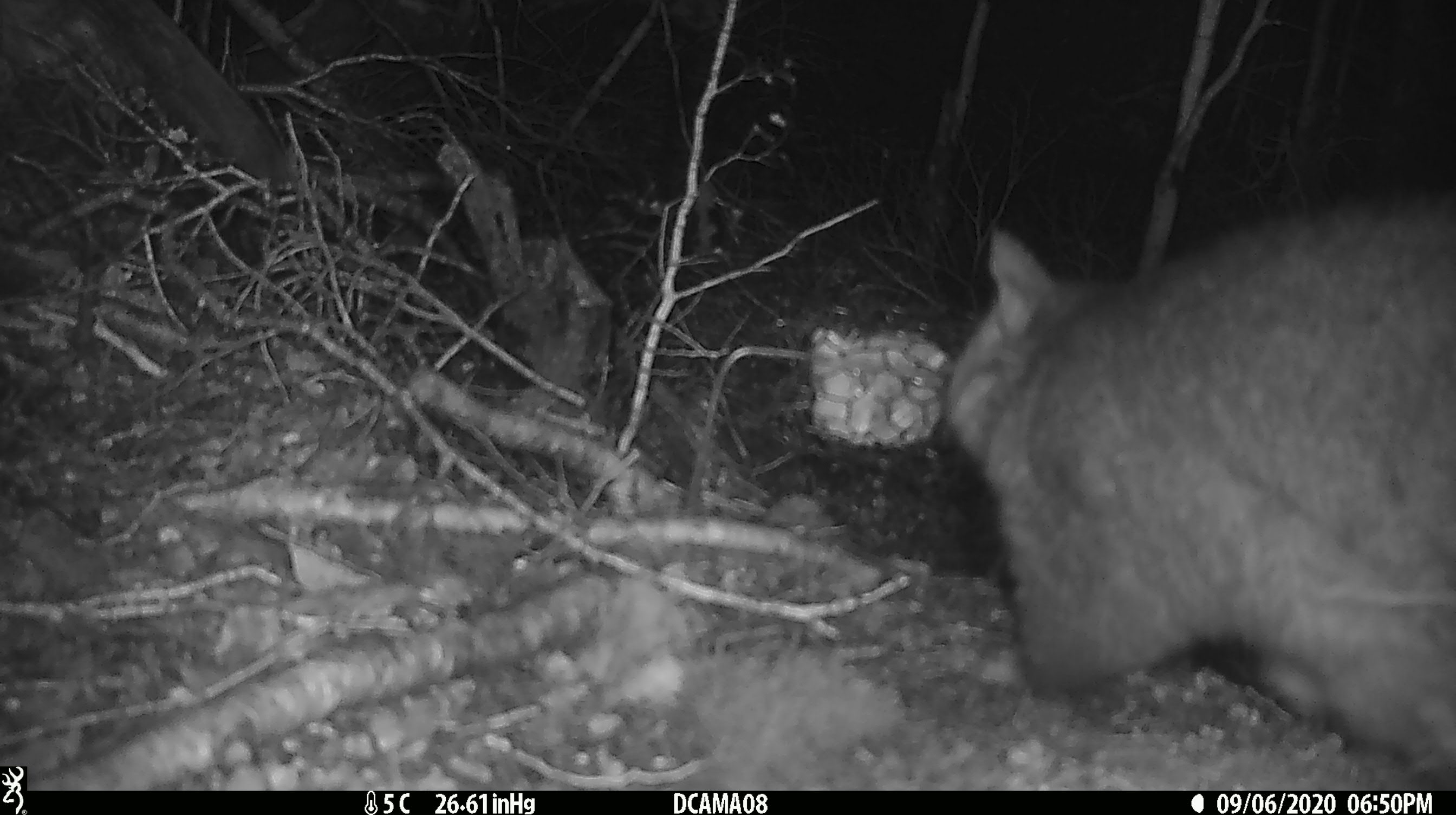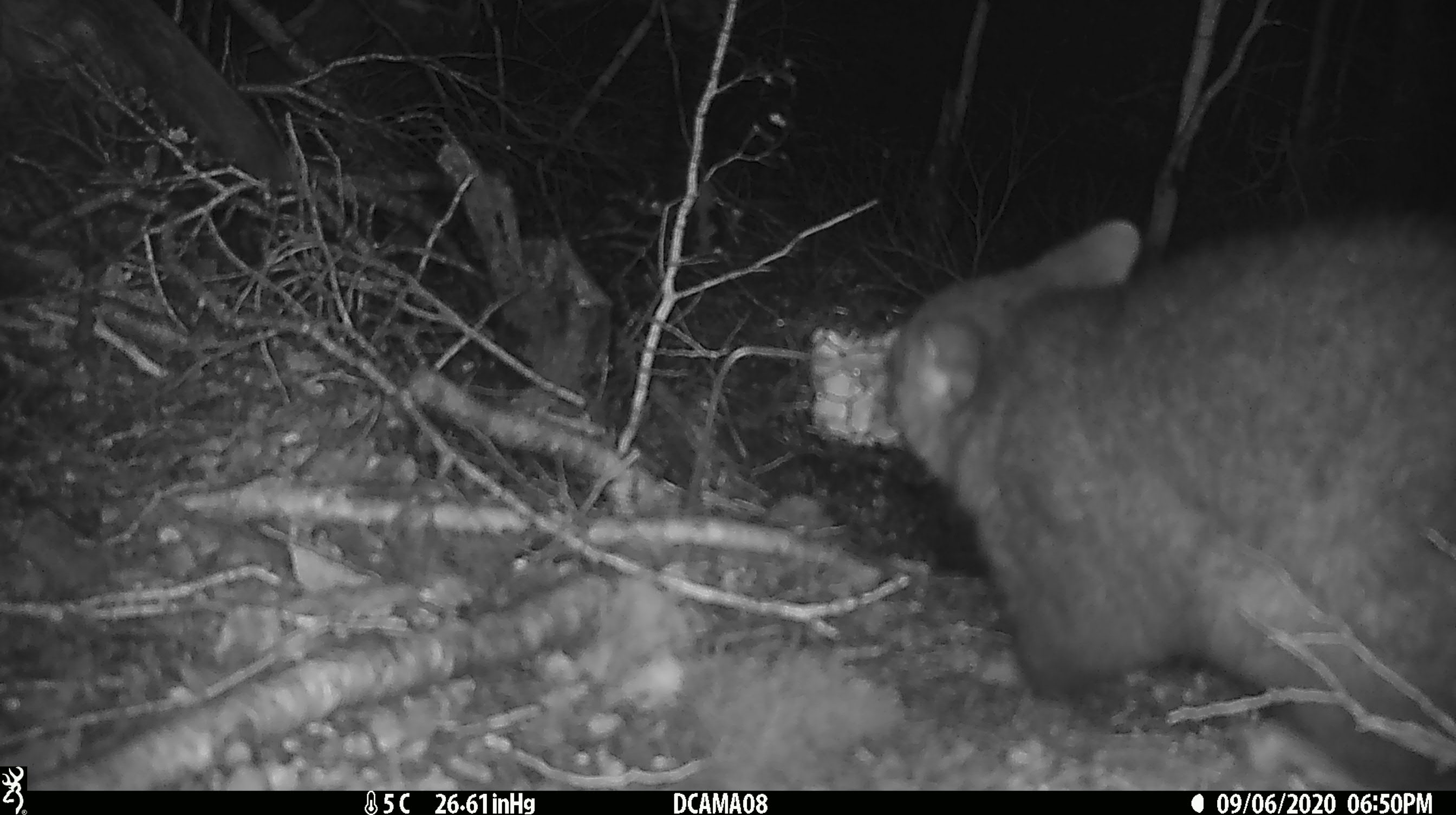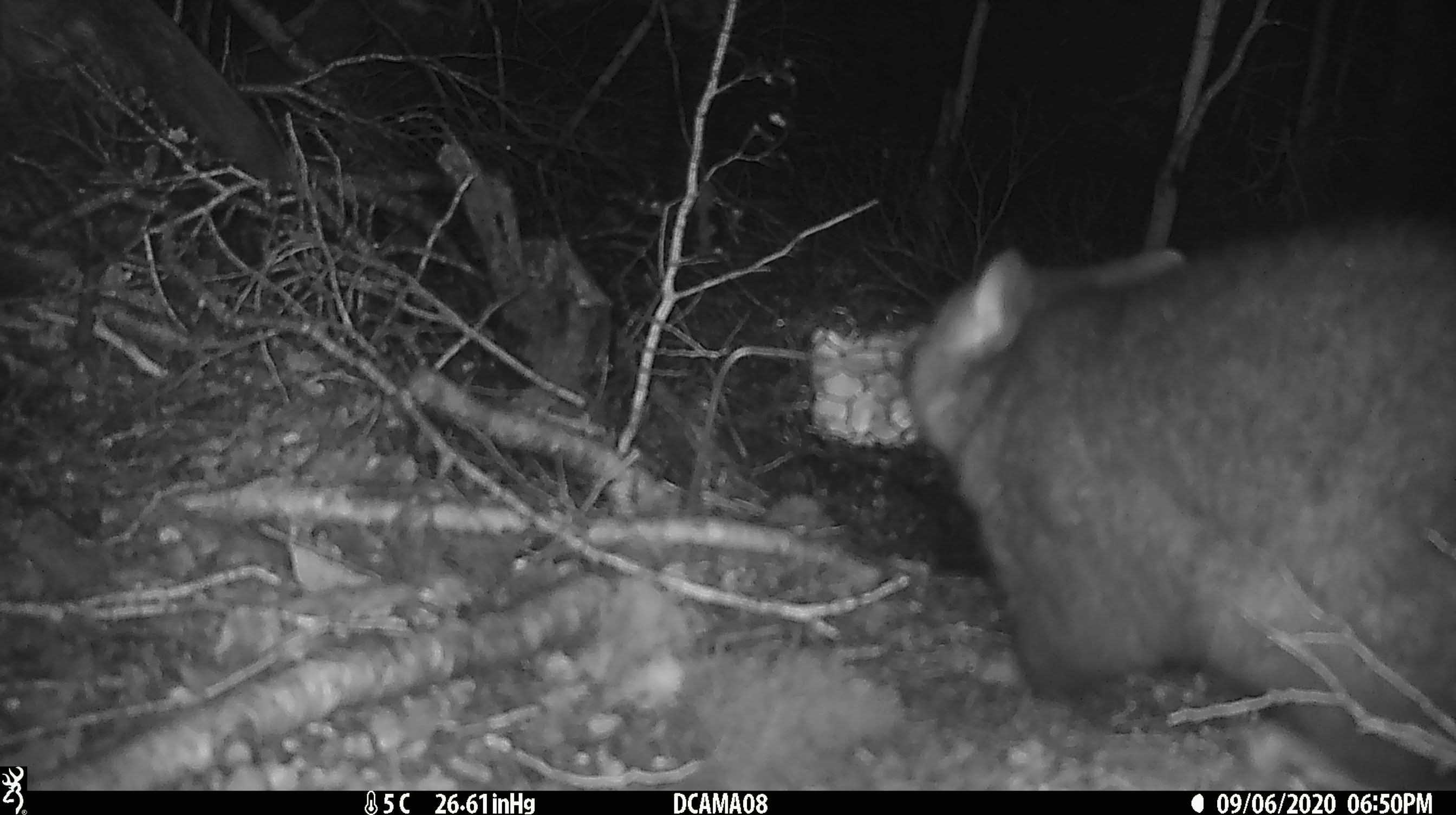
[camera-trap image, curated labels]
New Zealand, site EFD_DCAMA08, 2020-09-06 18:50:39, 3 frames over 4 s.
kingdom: Animalia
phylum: Chordata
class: Mammalia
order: Diprotodontia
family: Phalangeridae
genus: Trichosurus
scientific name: Trichosurus vulpecula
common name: common brushtail possum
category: possum